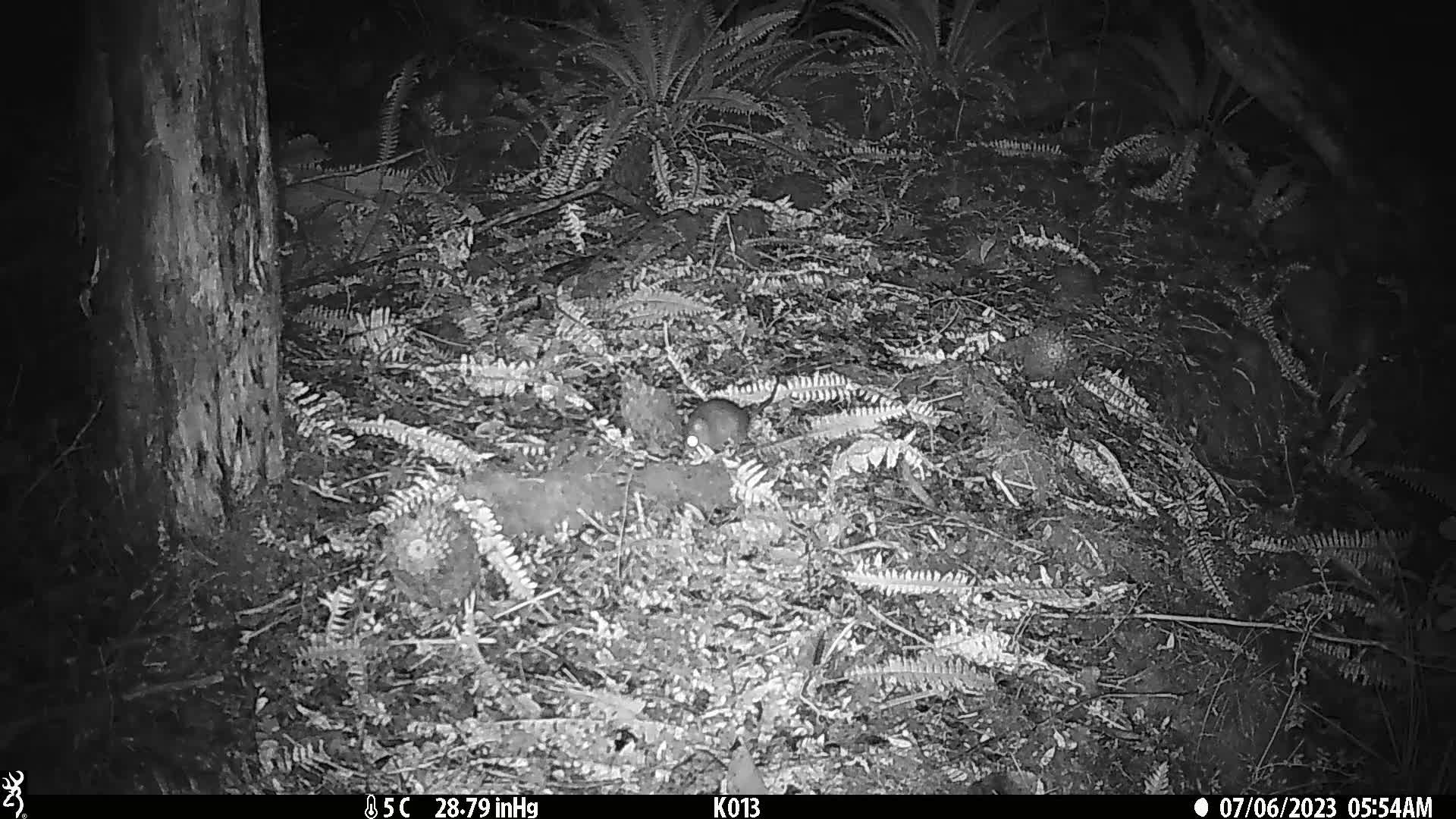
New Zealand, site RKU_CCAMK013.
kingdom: Animalia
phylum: Chordata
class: Mammalia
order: Rodentia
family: Muridae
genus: Rattus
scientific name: Rattus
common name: rat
Rat (Rattus).